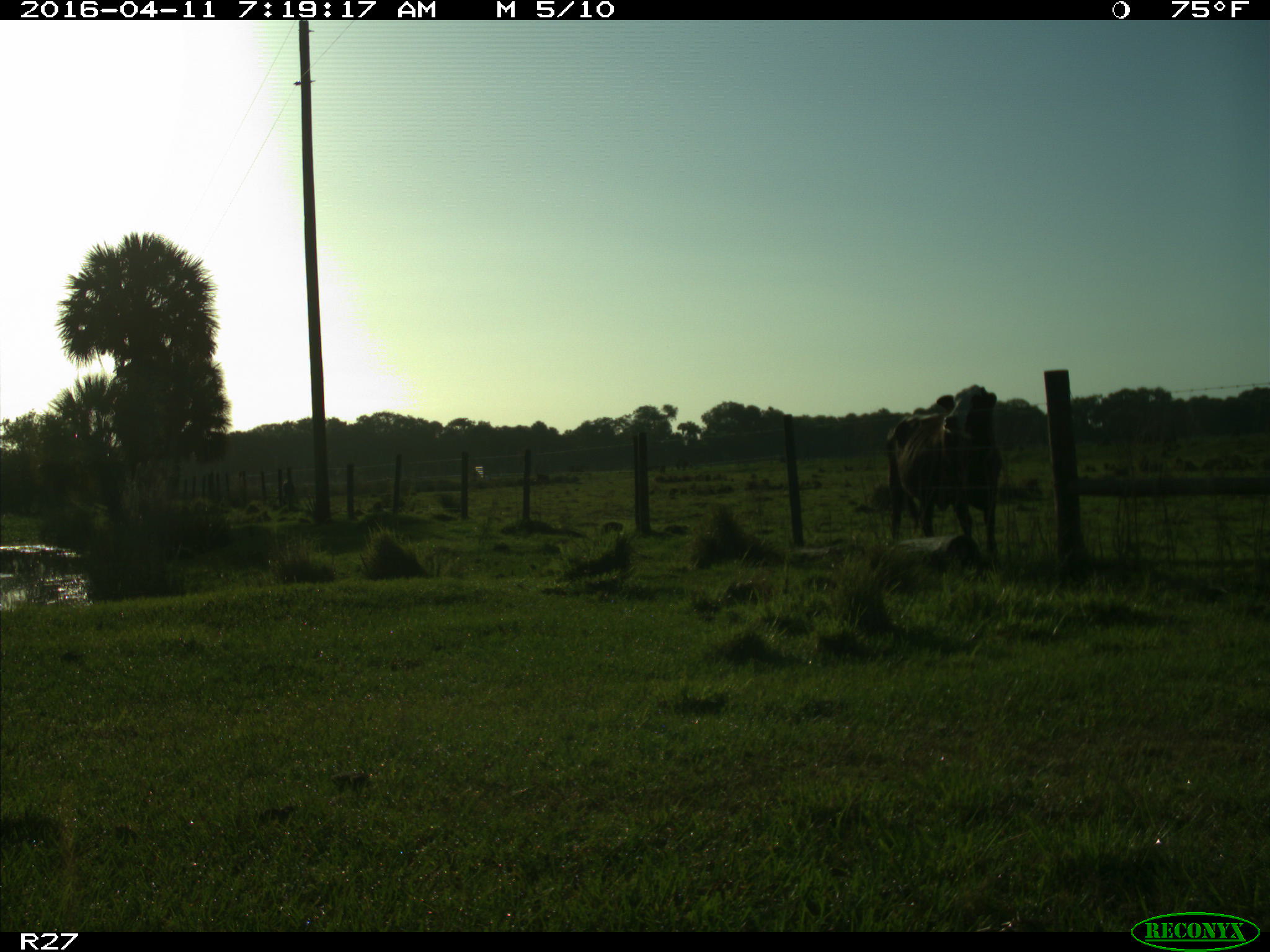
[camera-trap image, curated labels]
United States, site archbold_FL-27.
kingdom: Animalia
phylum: Chordata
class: Mammalia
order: Artiodactyla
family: Bovidae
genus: Bos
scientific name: Bos taurus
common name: domestic cow